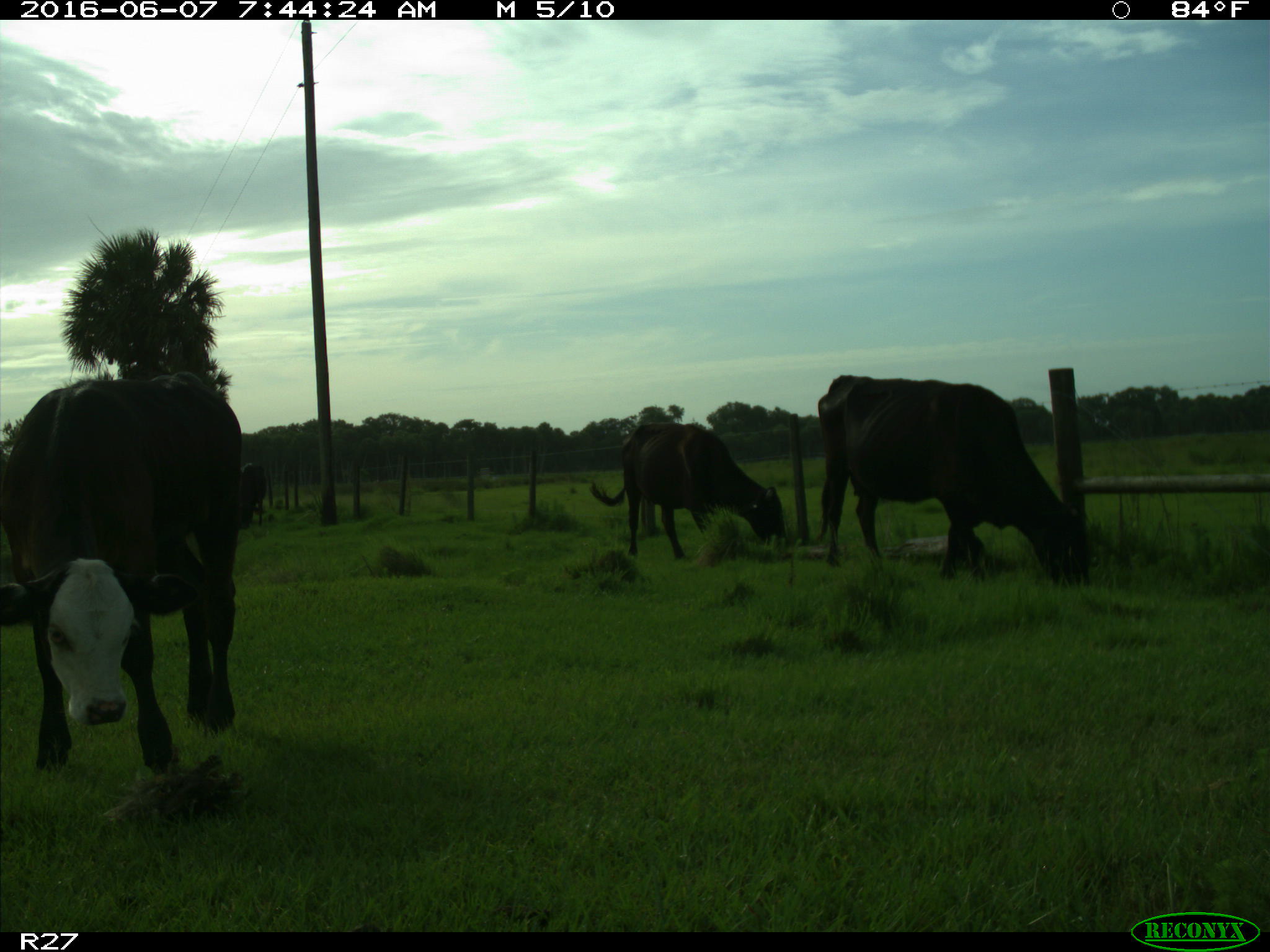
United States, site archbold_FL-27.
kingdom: Animalia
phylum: Chordata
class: Mammalia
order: Artiodactyla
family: Bovidae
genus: Bos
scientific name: Bos taurus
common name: domestic cow